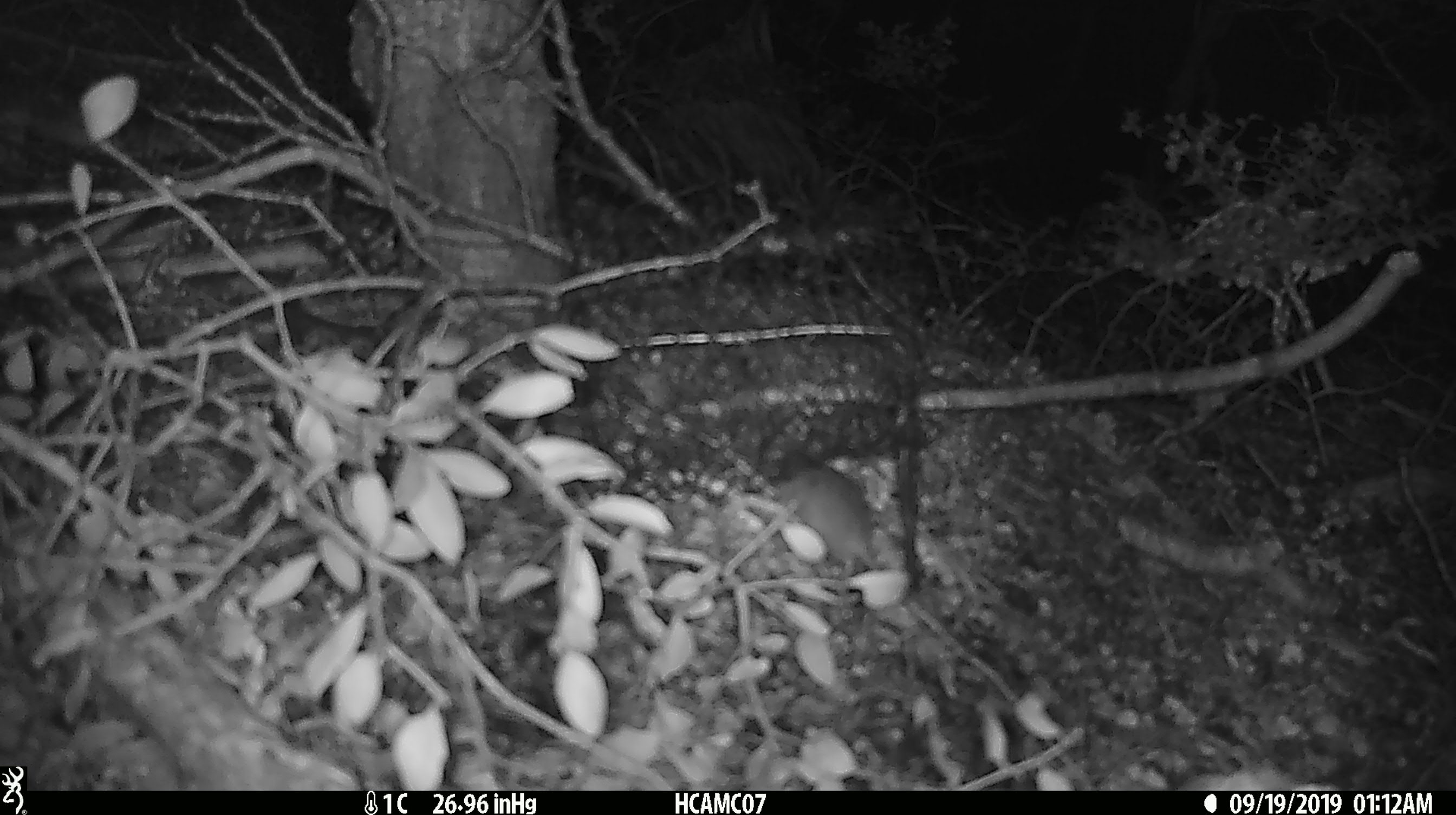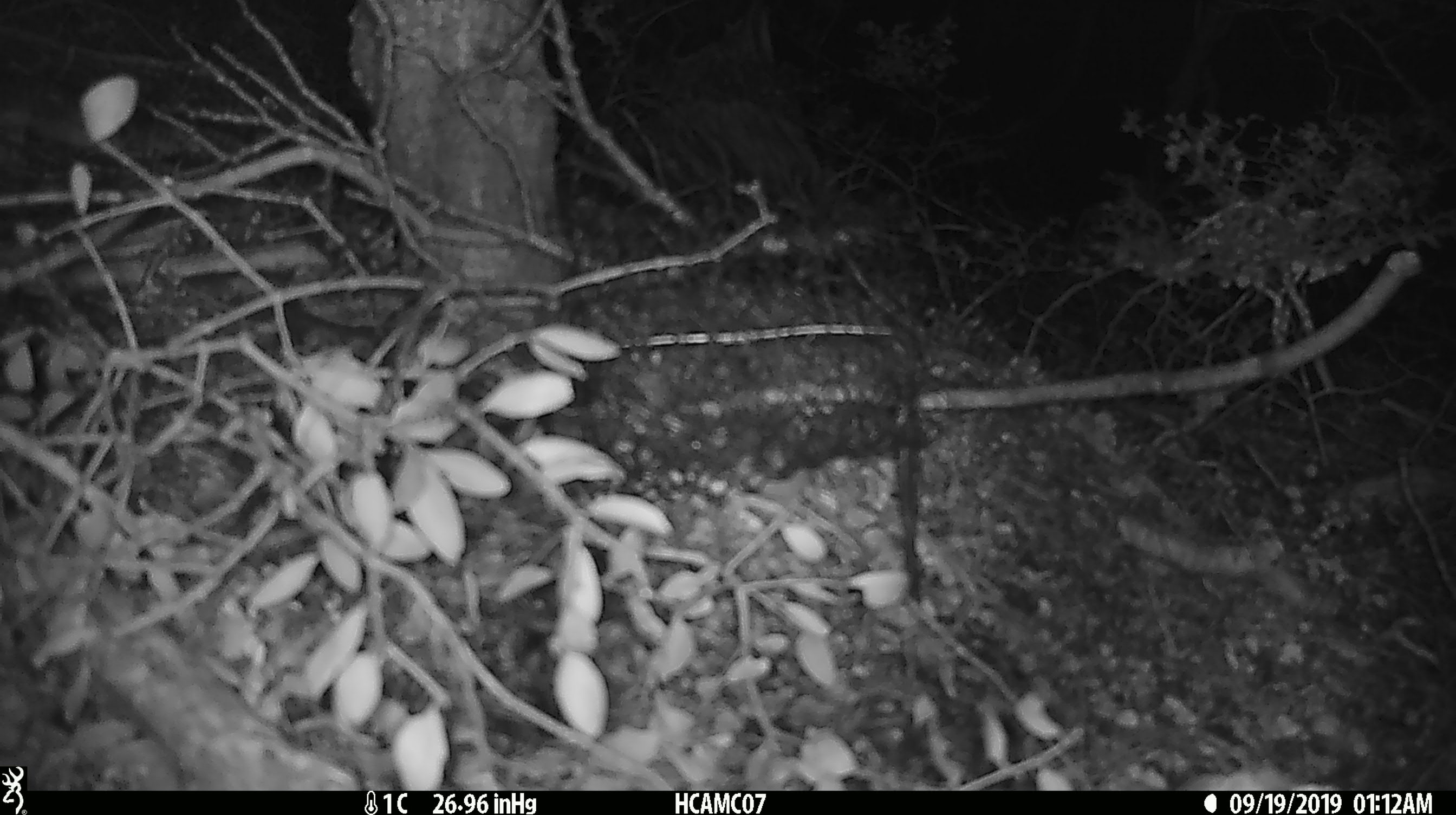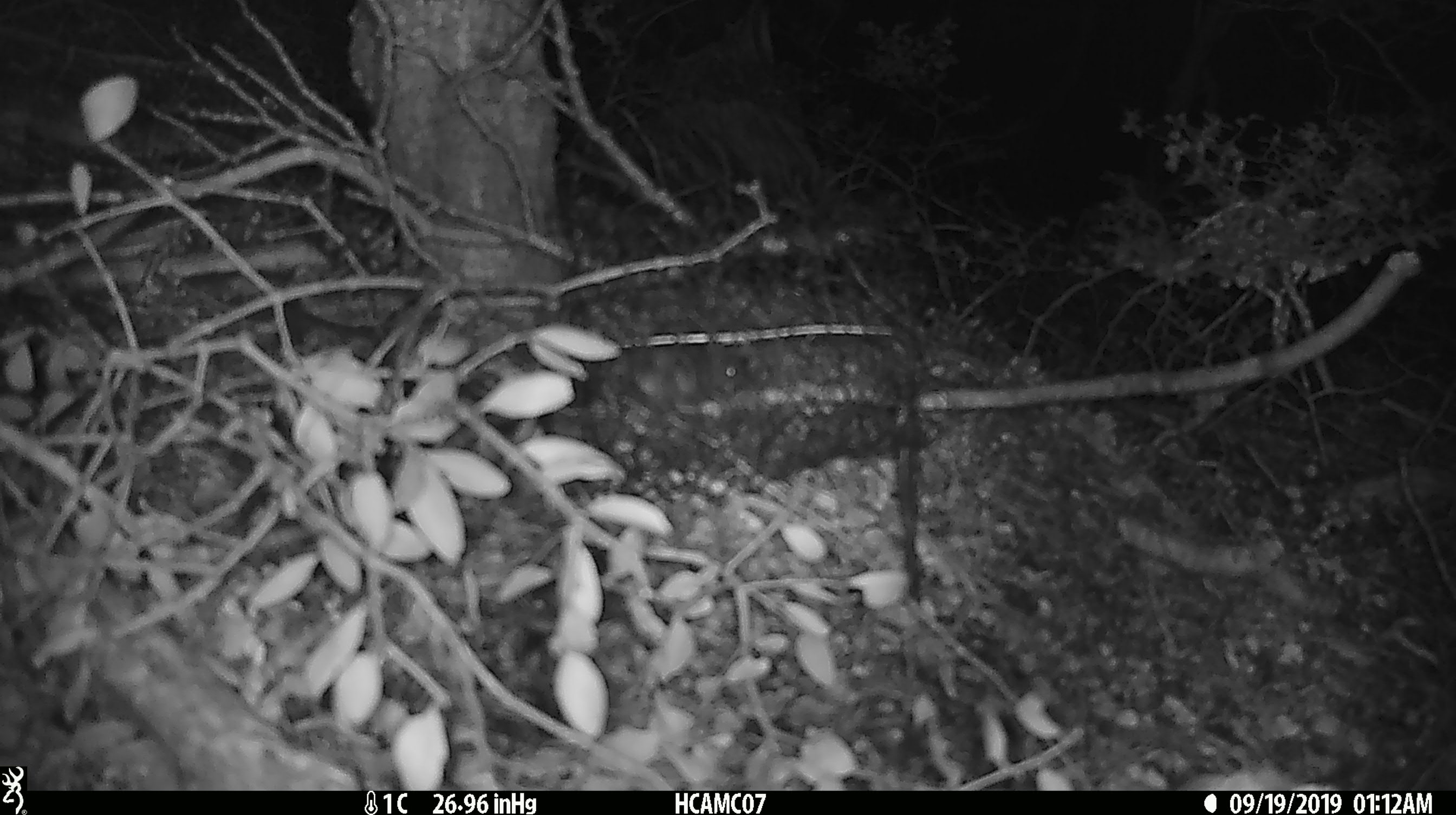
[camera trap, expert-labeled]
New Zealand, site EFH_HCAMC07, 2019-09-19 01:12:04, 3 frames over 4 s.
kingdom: Animalia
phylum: Chordata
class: Mammalia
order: Rodentia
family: Muridae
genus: Mus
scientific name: Mus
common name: mouse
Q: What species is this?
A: Mouse (Mus).